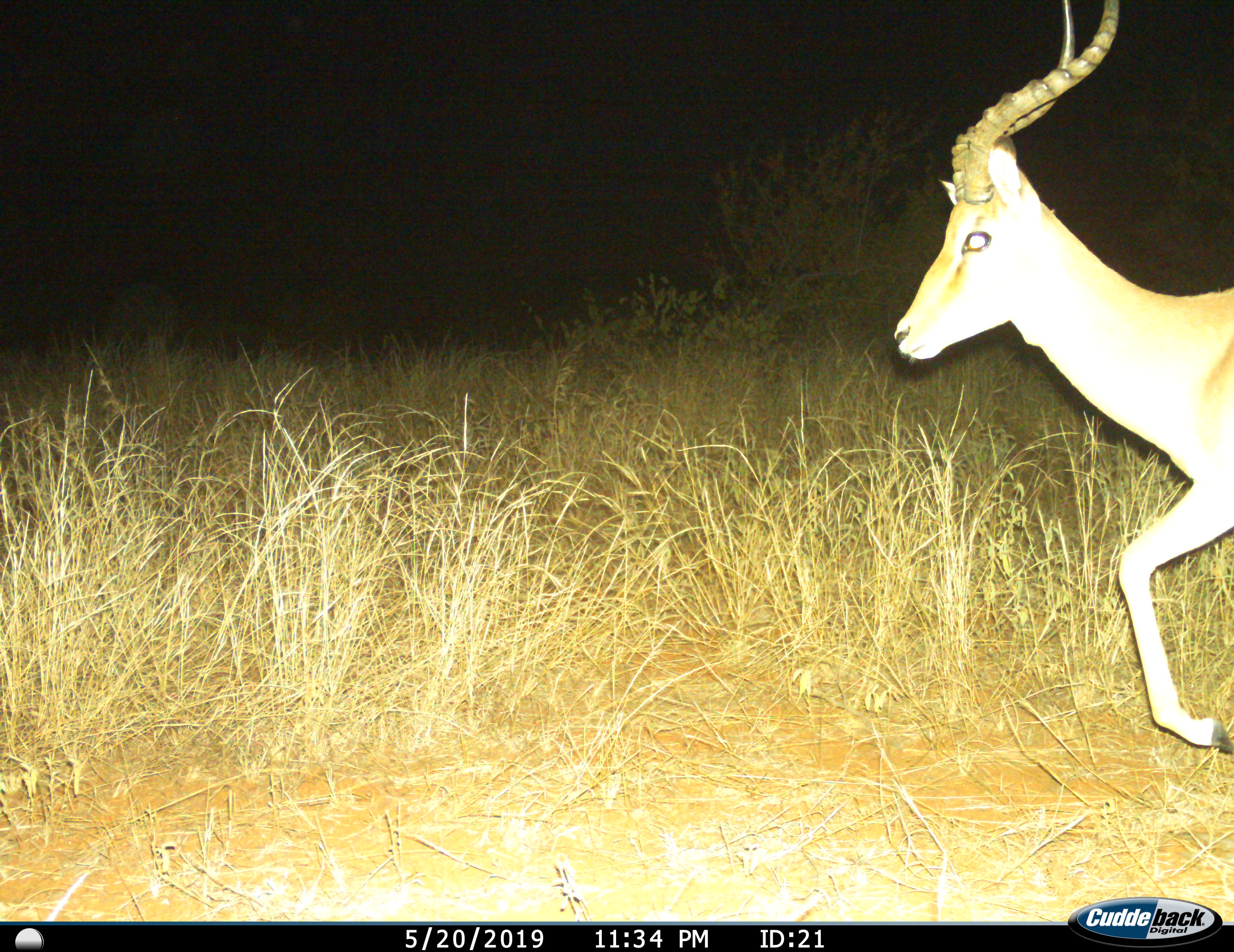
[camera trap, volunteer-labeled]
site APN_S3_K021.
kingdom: Animalia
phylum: Chordata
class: Mammalia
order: Artiodactyla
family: Bovidae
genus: Aepyceros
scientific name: Aepyceros melampus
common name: impala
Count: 1.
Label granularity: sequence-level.